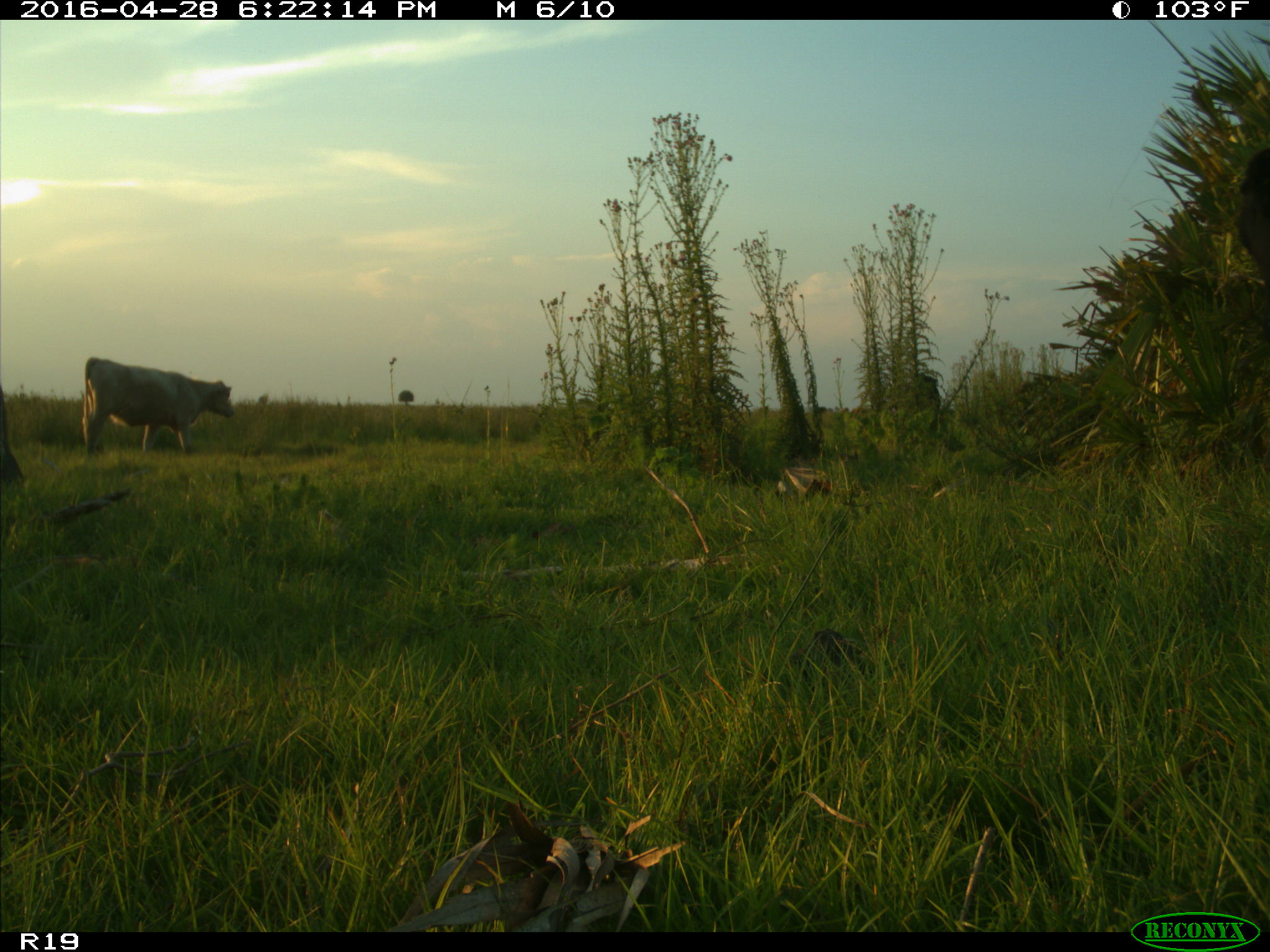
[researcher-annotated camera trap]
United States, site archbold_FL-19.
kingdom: Animalia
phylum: Chordata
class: Mammalia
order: Artiodactyla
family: Bovidae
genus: Bos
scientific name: Bos taurus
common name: domestic cow